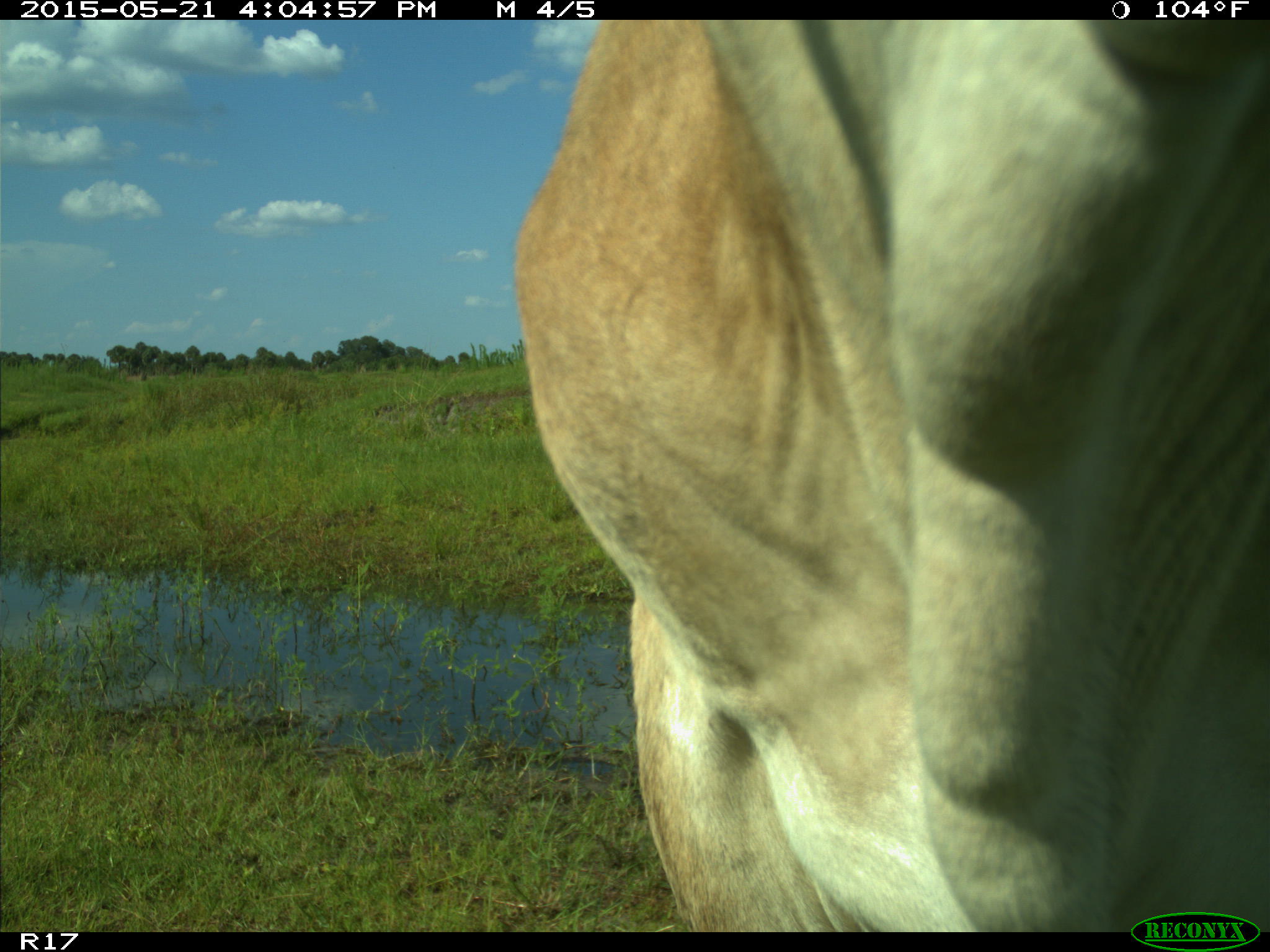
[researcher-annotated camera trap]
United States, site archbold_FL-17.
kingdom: Animalia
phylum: Chordata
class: Mammalia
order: Artiodactyla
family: Bovidae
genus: Bos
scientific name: Bos taurus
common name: domestic cow